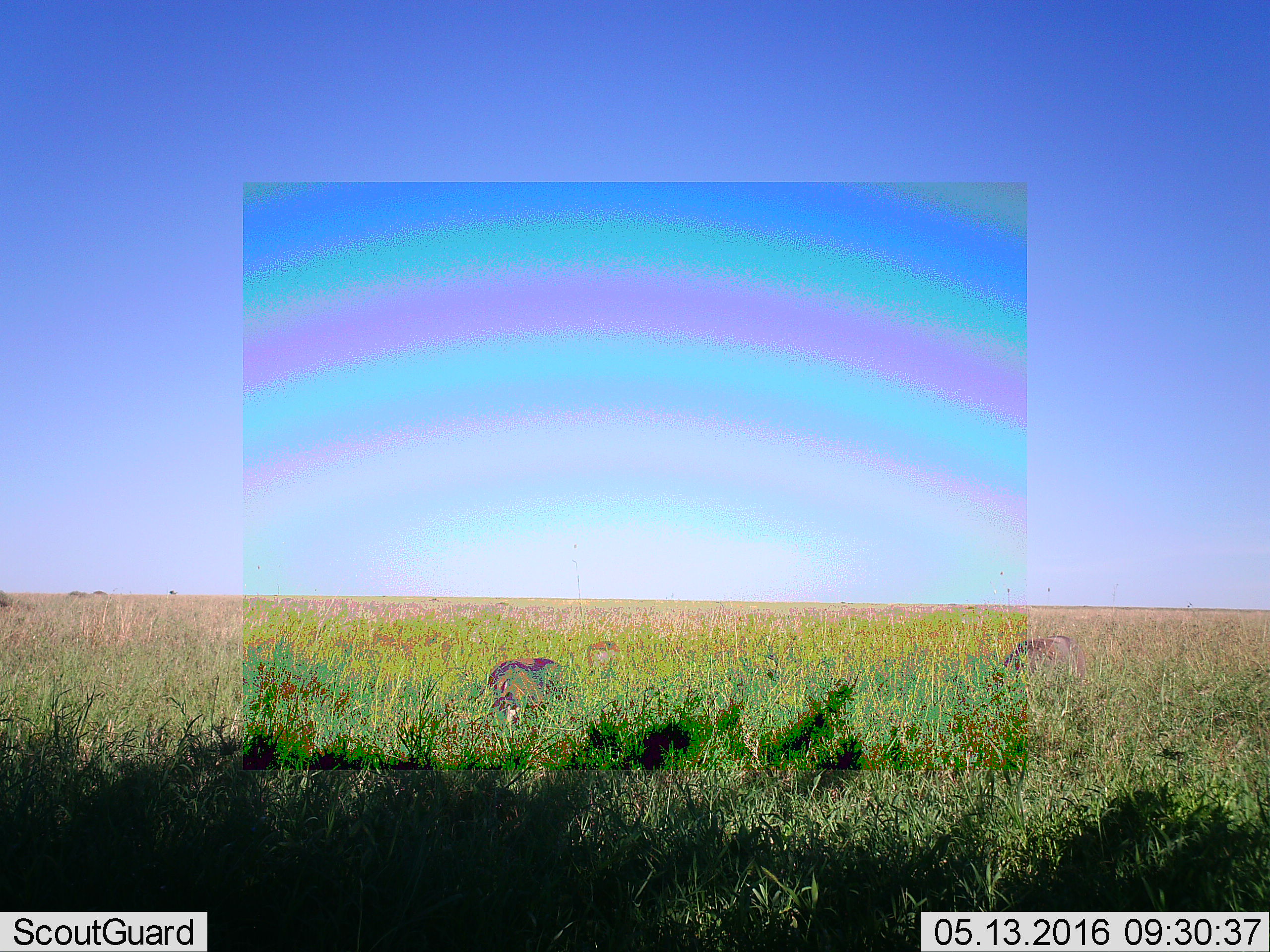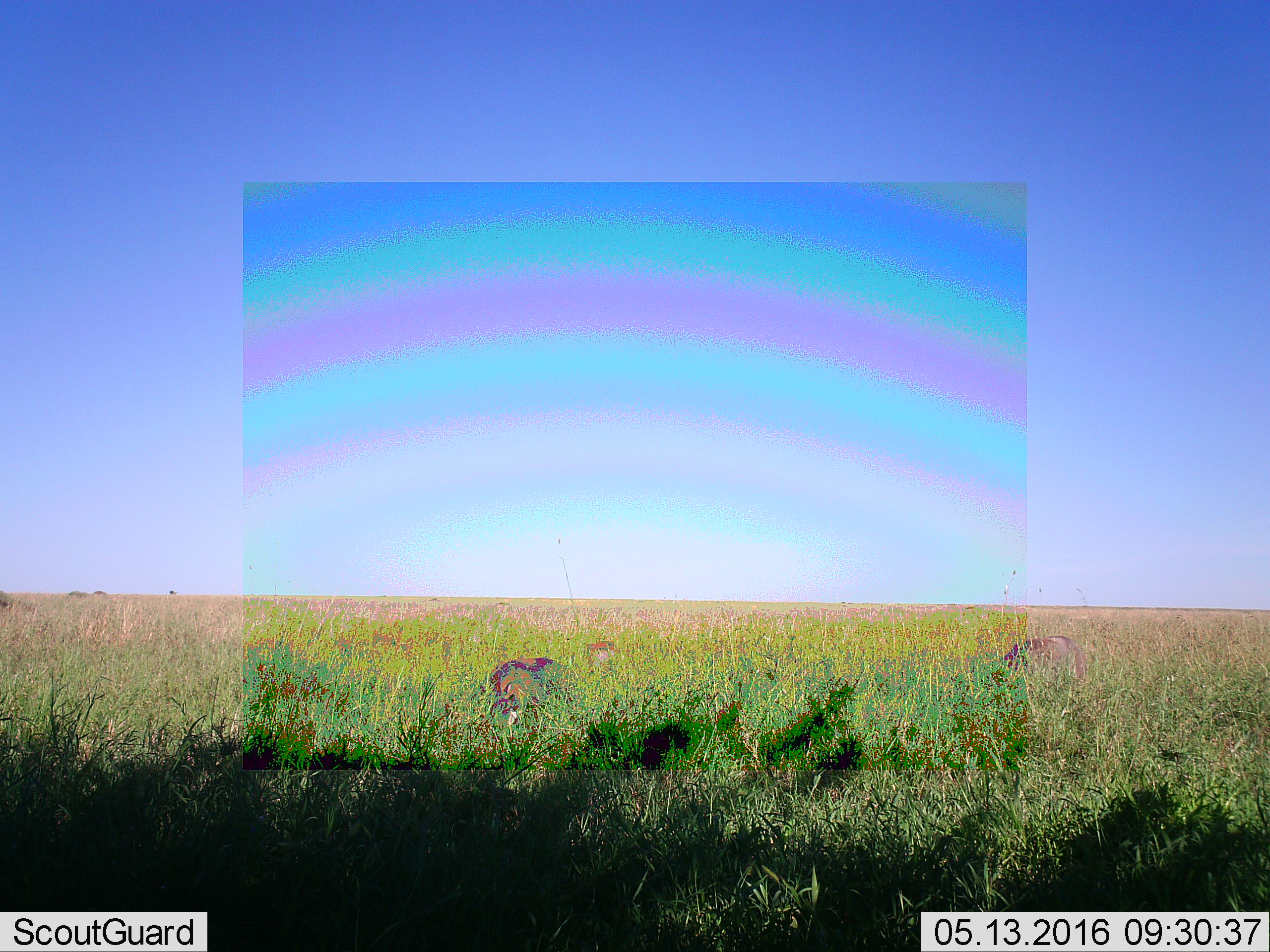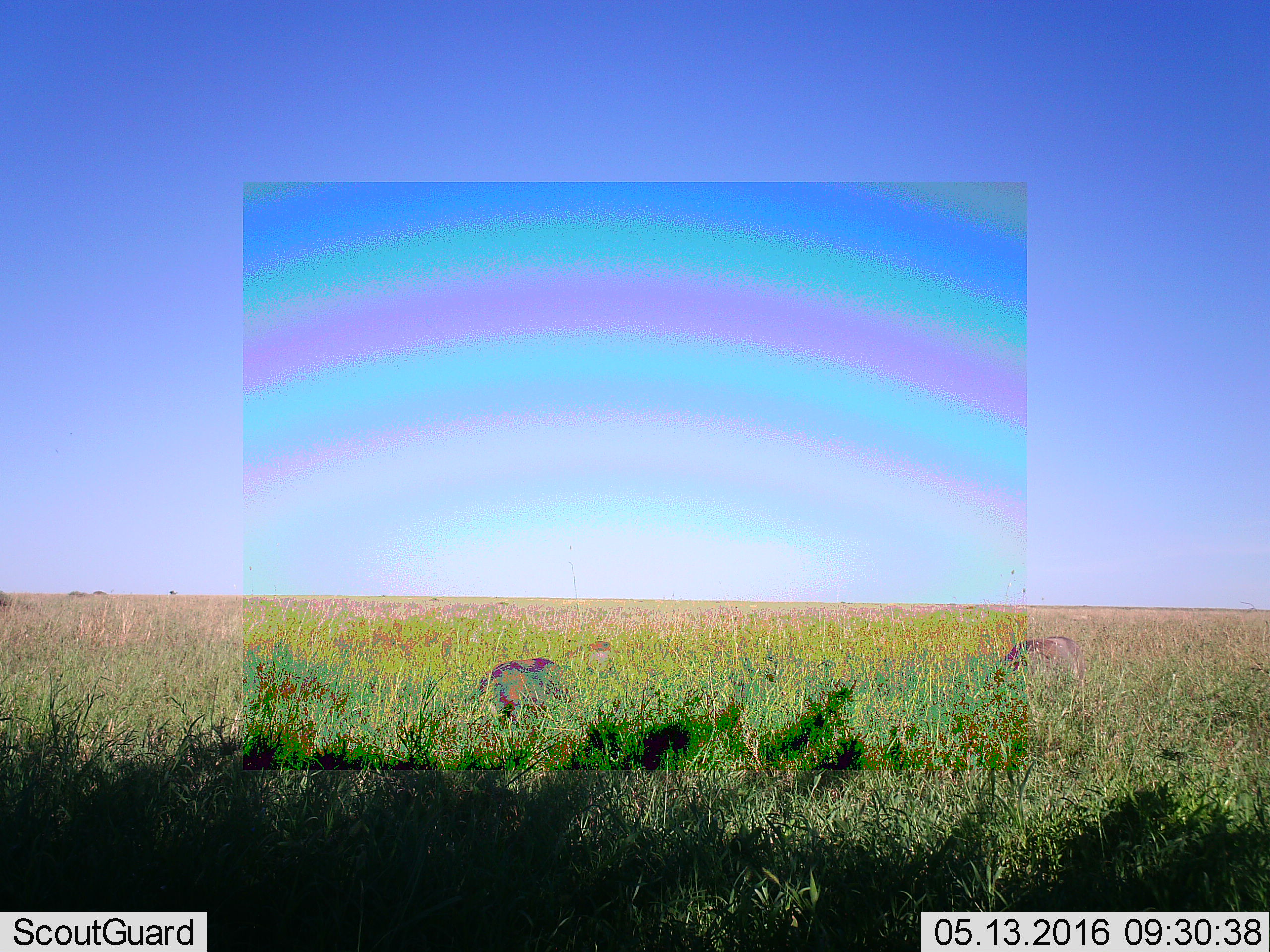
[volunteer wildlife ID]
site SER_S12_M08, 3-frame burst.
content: unidentified animal